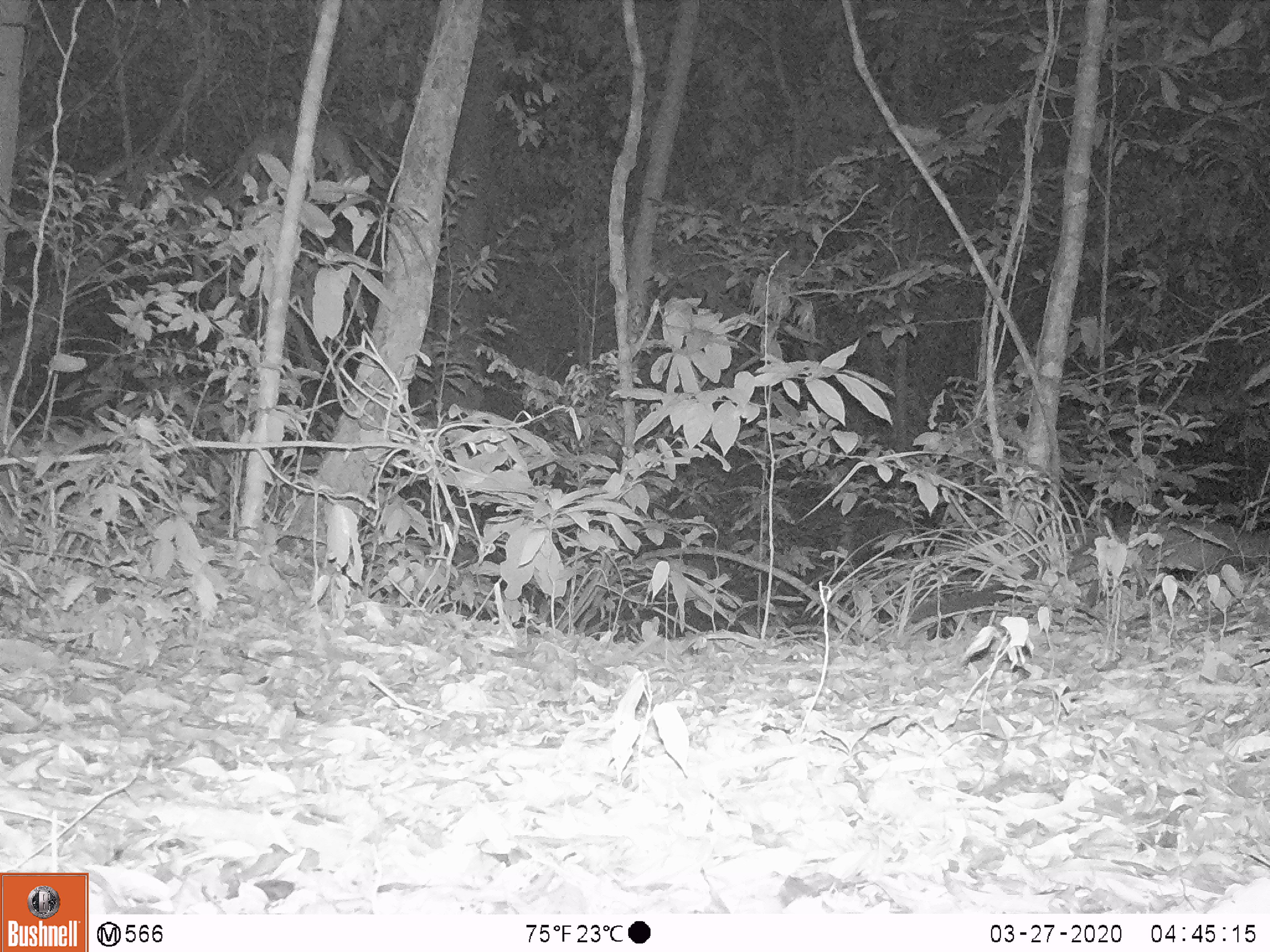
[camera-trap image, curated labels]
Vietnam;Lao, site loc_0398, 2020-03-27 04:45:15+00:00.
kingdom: Animalia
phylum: Chordata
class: Mammalia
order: Carnivora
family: Viverridae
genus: Paradoxurus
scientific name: Paradoxurus hermaphroditus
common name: common palm civet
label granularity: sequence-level